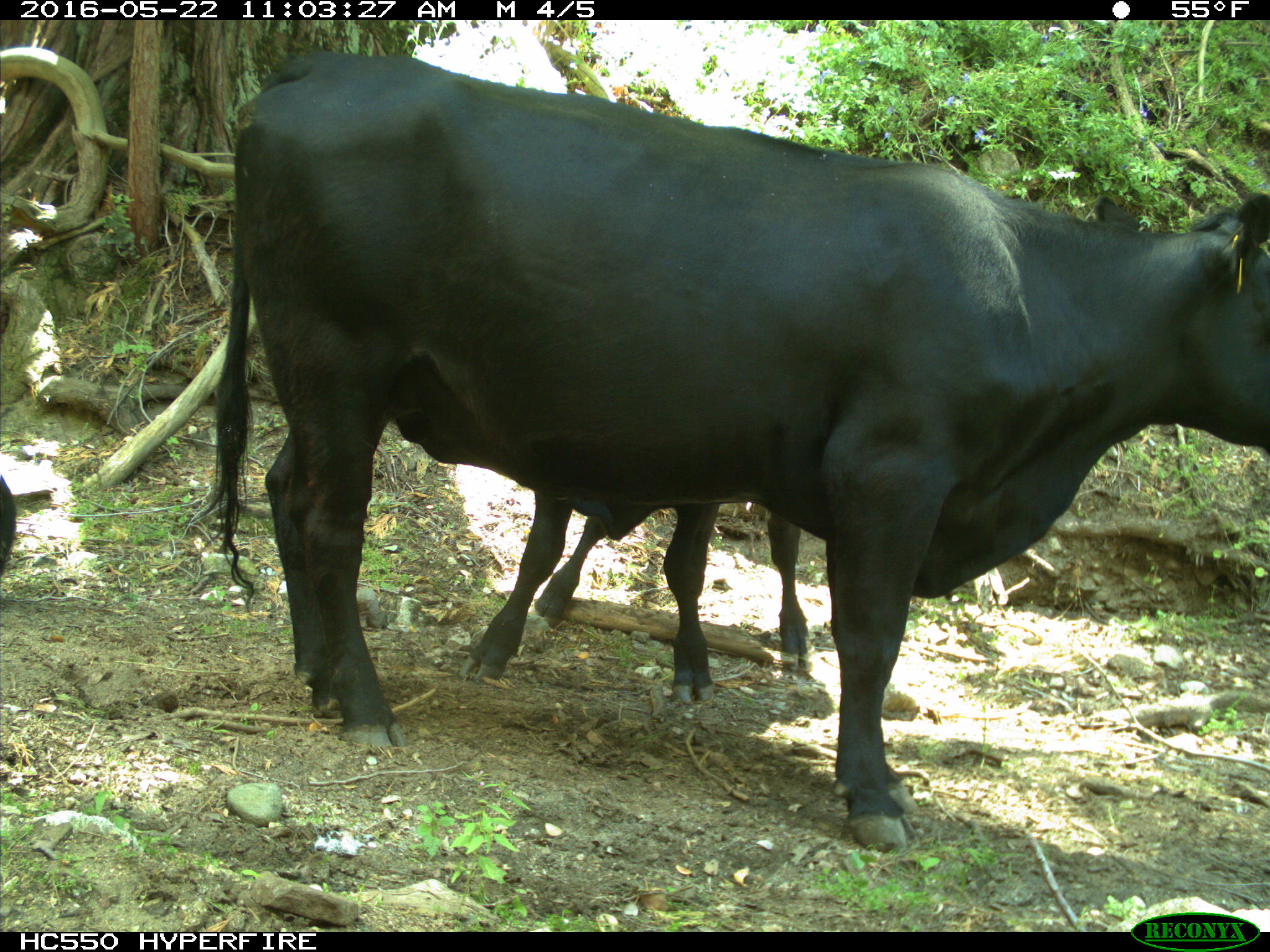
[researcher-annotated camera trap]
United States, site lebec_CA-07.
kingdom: Animalia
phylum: Chordata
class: Mammalia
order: Artiodactyla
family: Bovidae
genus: Bos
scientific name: Bos taurus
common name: domestic cow